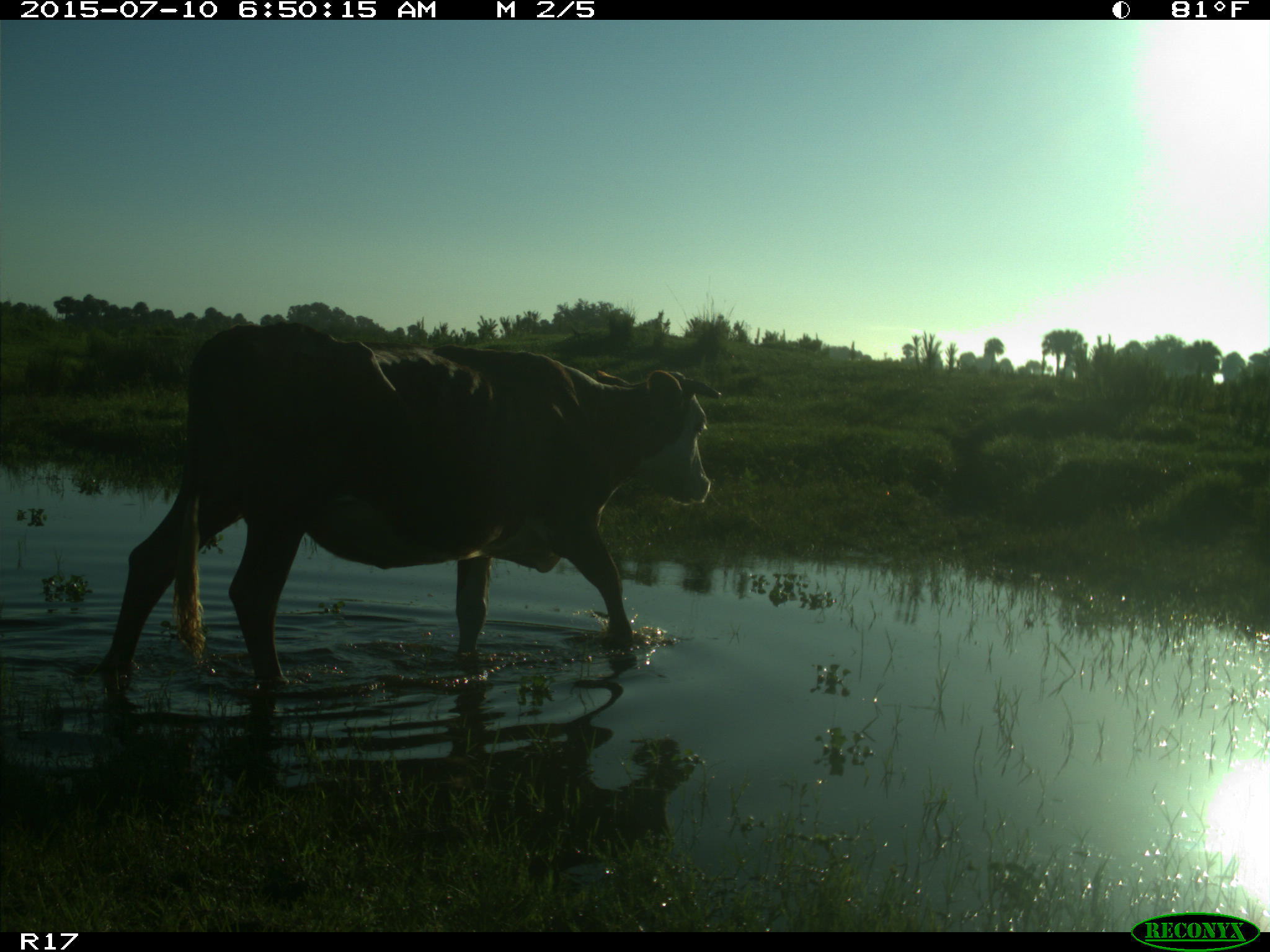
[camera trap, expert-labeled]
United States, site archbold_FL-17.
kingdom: Animalia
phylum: Chordata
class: Mammalia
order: Artiodactyla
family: Bovidae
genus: Bos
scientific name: Bos taurus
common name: domestic cow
Bos taurus (domestic cow).